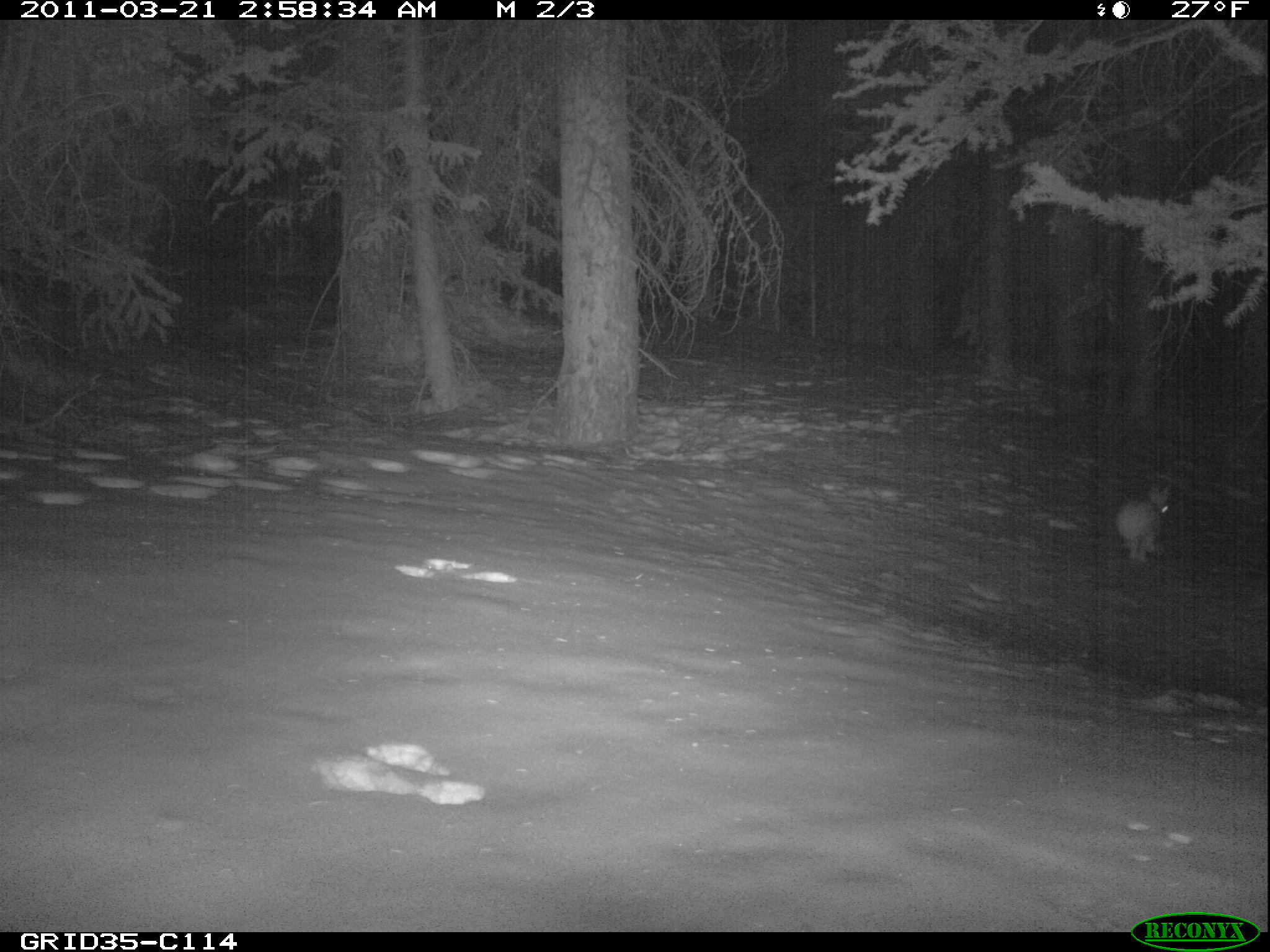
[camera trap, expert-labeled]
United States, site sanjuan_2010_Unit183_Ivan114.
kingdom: Animalia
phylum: Chordata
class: Mammalia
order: Lagomorpha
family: Leporidae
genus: Lepus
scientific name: Lepus americanus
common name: snowshoe hare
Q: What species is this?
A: Lepus americanus (snowshoe hare).